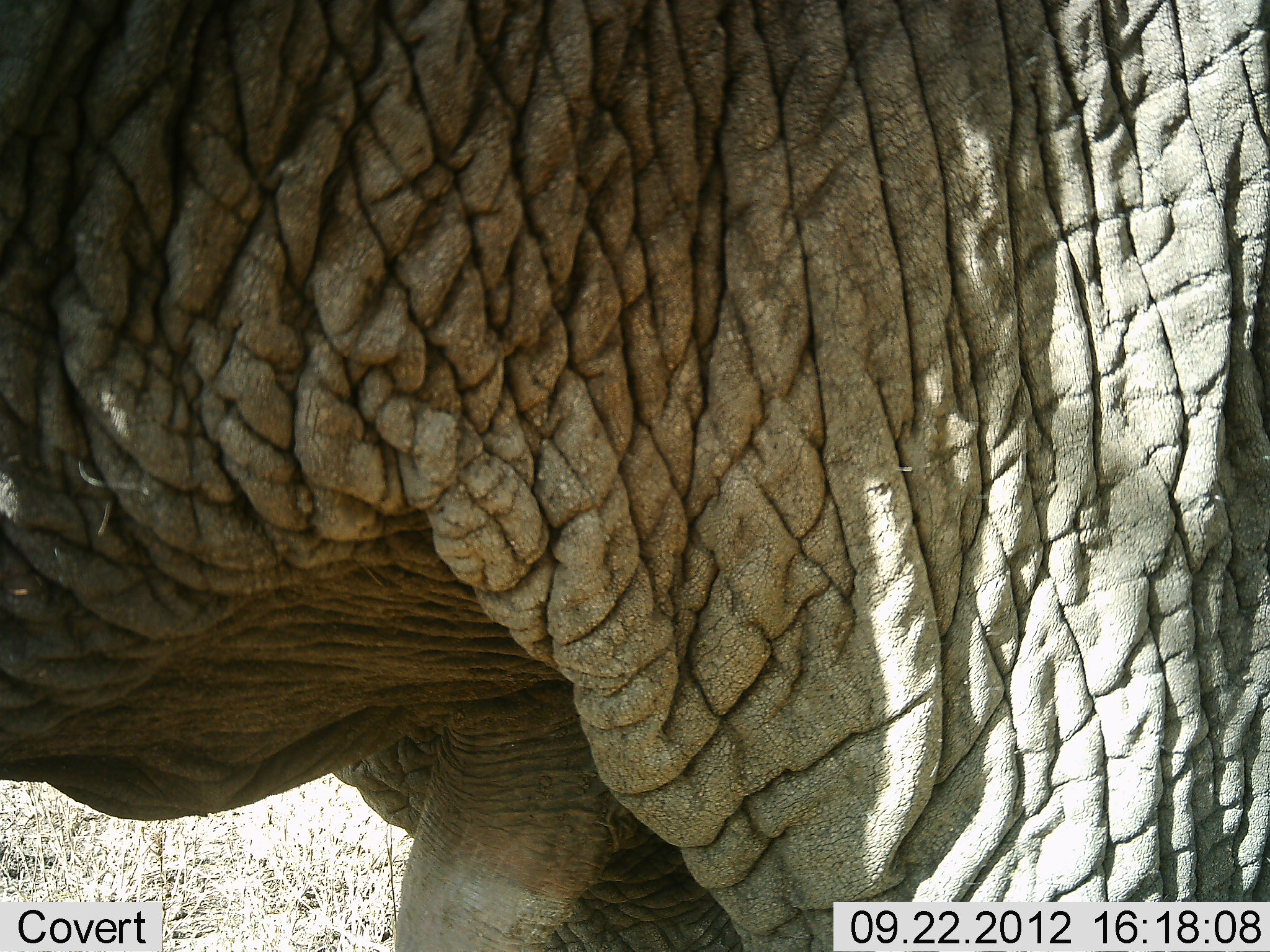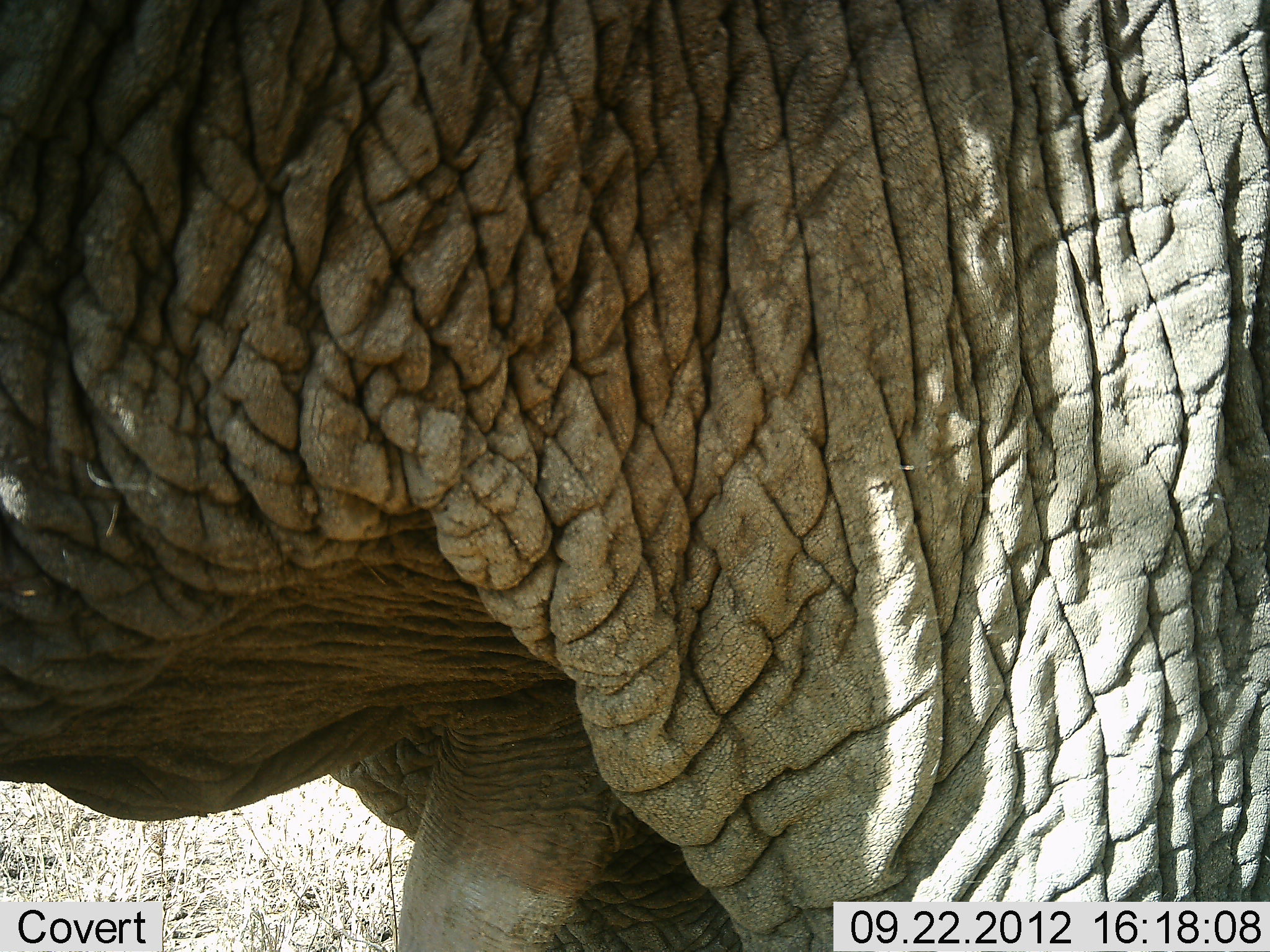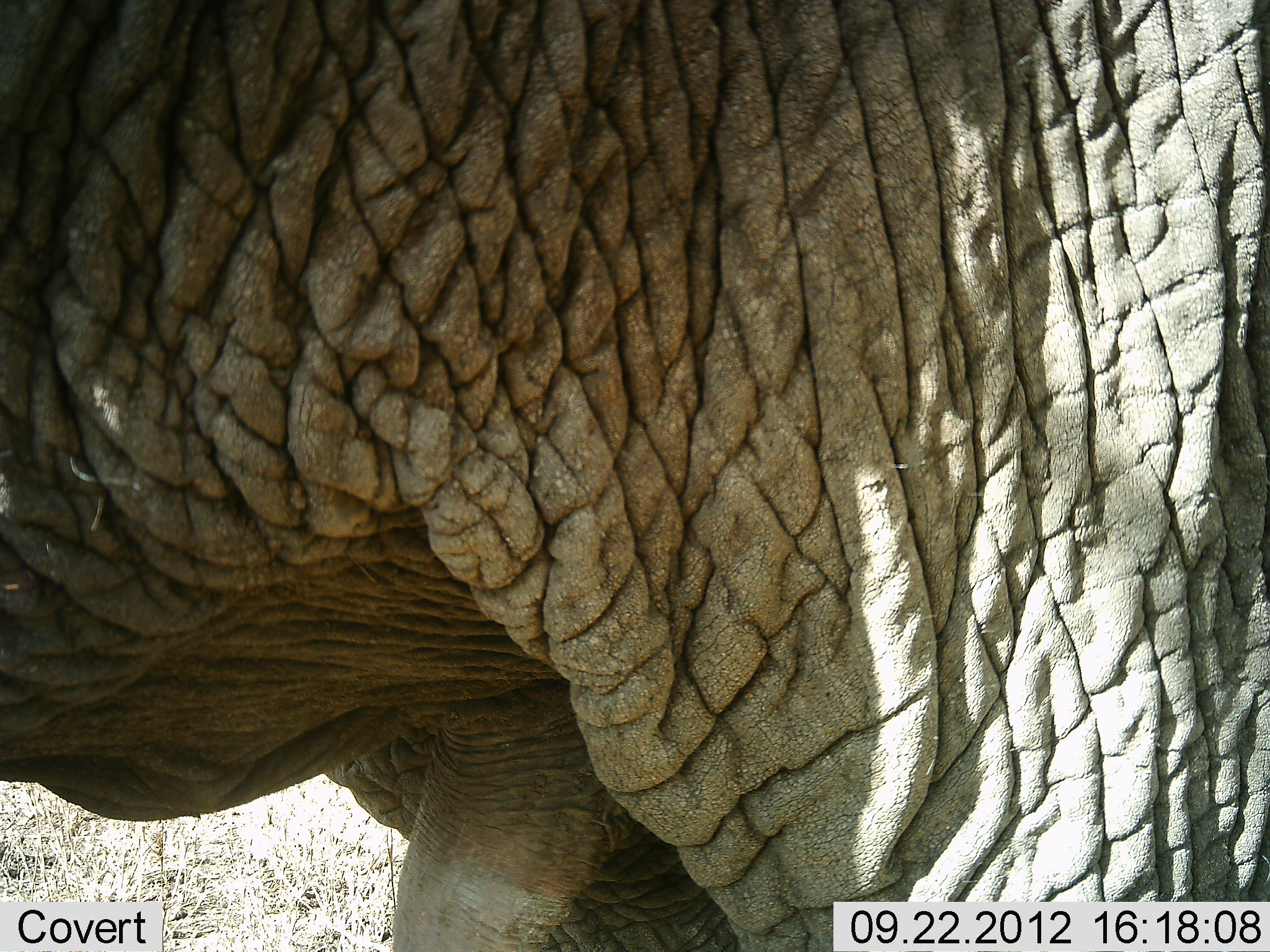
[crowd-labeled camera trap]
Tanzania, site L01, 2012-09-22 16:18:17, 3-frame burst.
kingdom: Animalia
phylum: Chordata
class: Mammalia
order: Proboscidea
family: Elephantidae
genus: Loxodonta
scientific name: Loxodonta africana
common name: african bush elephant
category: elephant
Elephant (african bush elephant) (Loxodonta africana), count 1. Behavior (volunteer vote fractions): standing 90%, resting 0%, moving 10%, interacting 0%. Young present (vote fraction): 0%. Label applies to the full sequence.